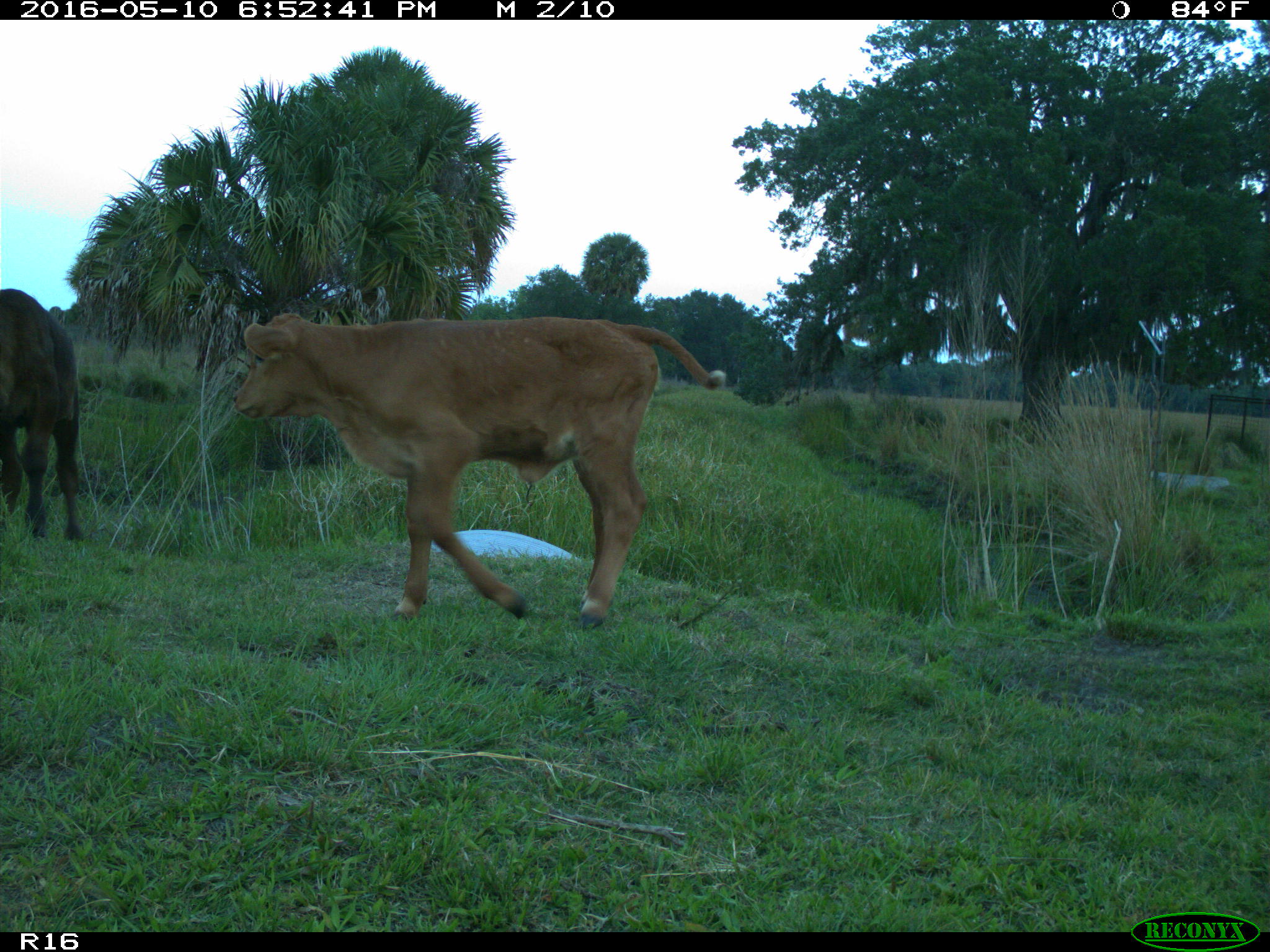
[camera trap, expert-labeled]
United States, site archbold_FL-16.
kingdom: Animalia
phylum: Chordata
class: Mammalia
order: Artiodactyla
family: Bovidae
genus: Bos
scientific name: Bos taurus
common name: domestic cow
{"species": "Bos taurus (domestic cow)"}